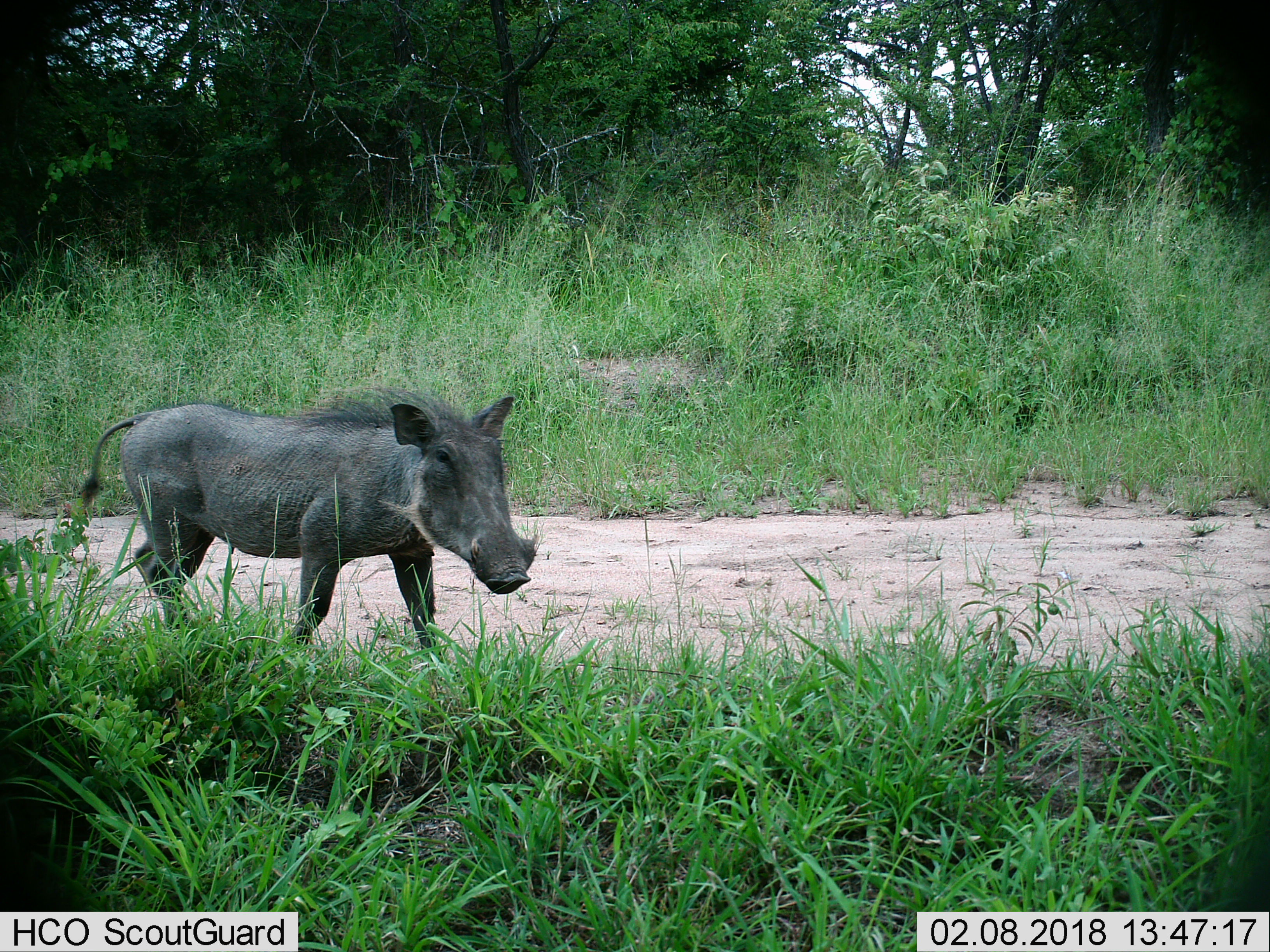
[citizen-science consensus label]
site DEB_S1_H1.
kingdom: Animalia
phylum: Chordata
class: Mammalia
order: Artiodactyla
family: Suidae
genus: Phacochoerus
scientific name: Phacochoerus africanus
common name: warthog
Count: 1.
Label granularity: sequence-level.